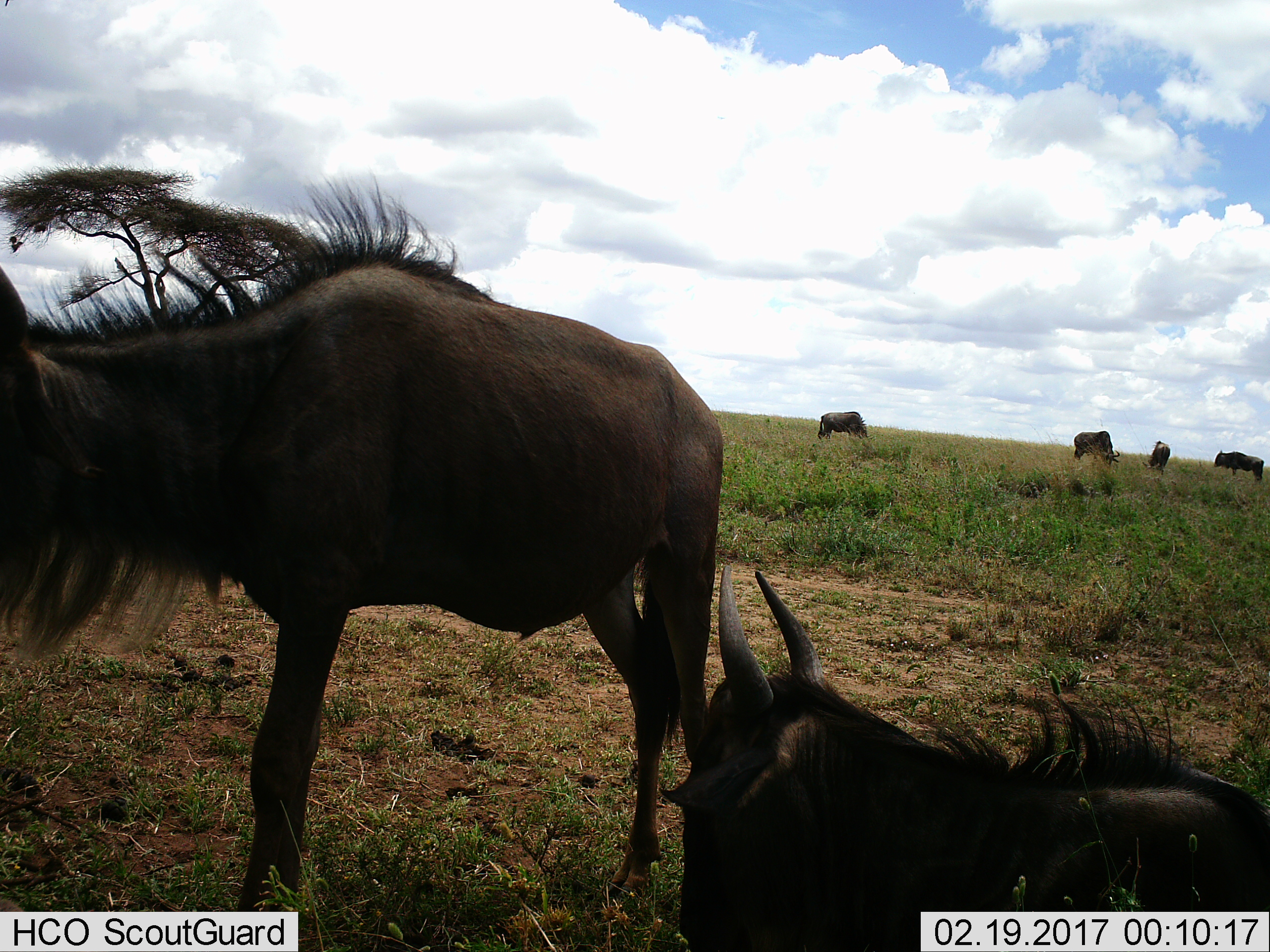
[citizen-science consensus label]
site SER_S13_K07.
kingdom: Animalia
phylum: Chordata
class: Mammalia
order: Artiodactyla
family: Bovidae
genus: Connochaetes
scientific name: Connochaetes taurinus taurinus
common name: blue wildebeest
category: wildebeestblue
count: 6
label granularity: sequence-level